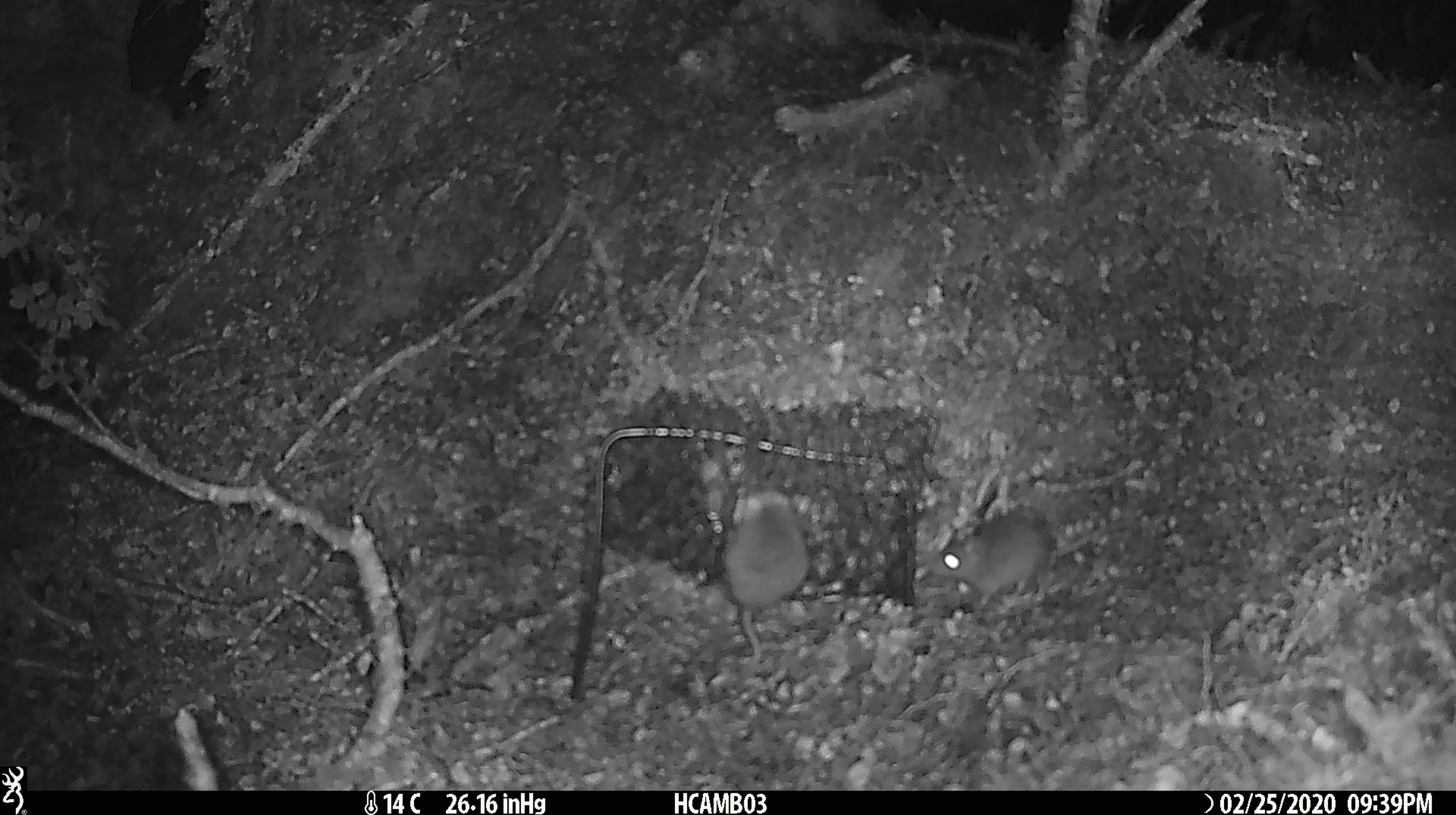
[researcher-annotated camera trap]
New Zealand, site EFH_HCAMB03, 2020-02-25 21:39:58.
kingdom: Animalia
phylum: Chordata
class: Mammalia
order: Rodentia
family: Muridae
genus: Mus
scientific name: Mus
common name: mouse